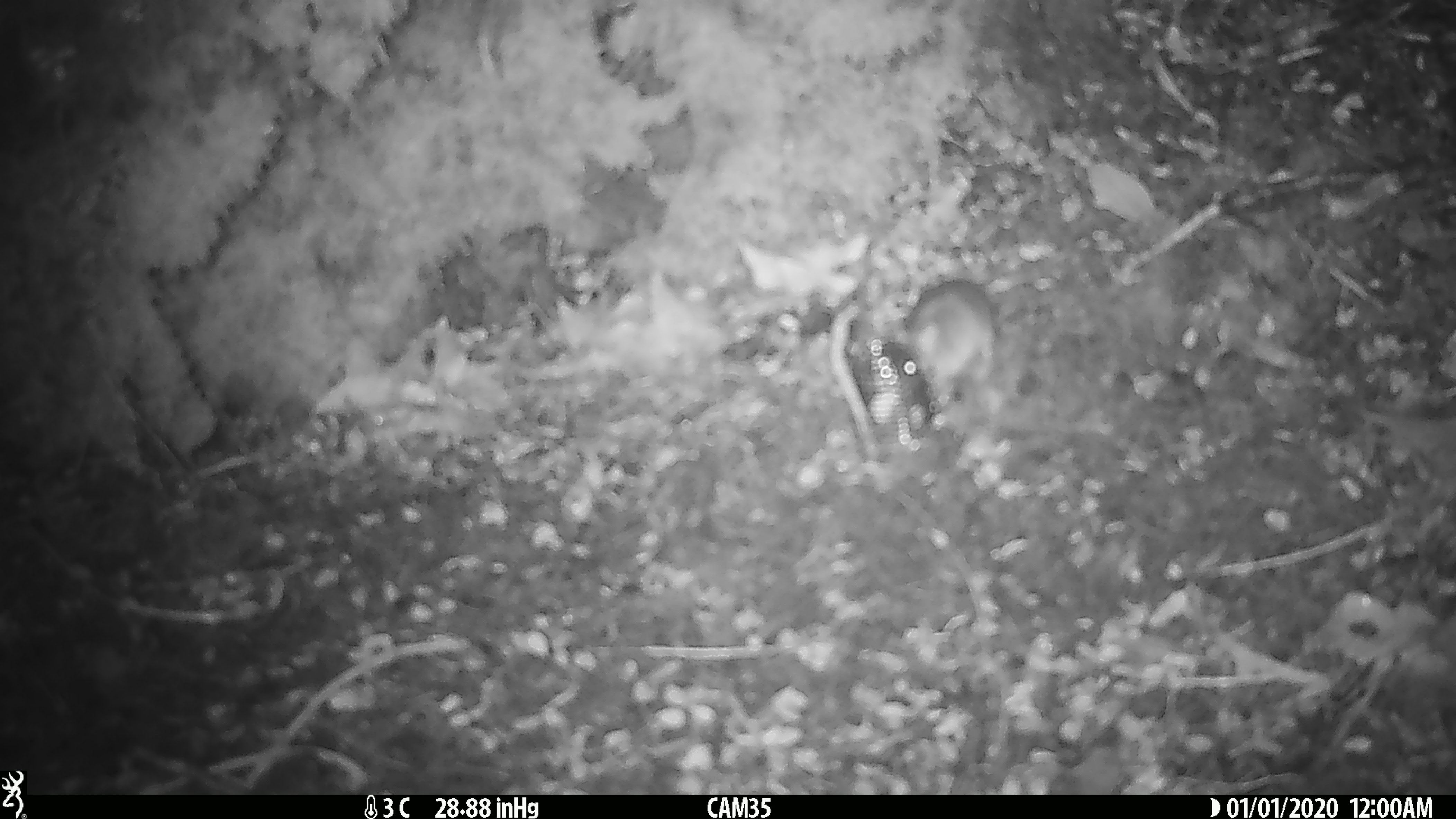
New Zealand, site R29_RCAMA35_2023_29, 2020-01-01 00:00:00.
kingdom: Animalia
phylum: Chordata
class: Mammalia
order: Rodentia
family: Muridae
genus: Mus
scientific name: Mus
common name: mouse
Mouse (Mus).